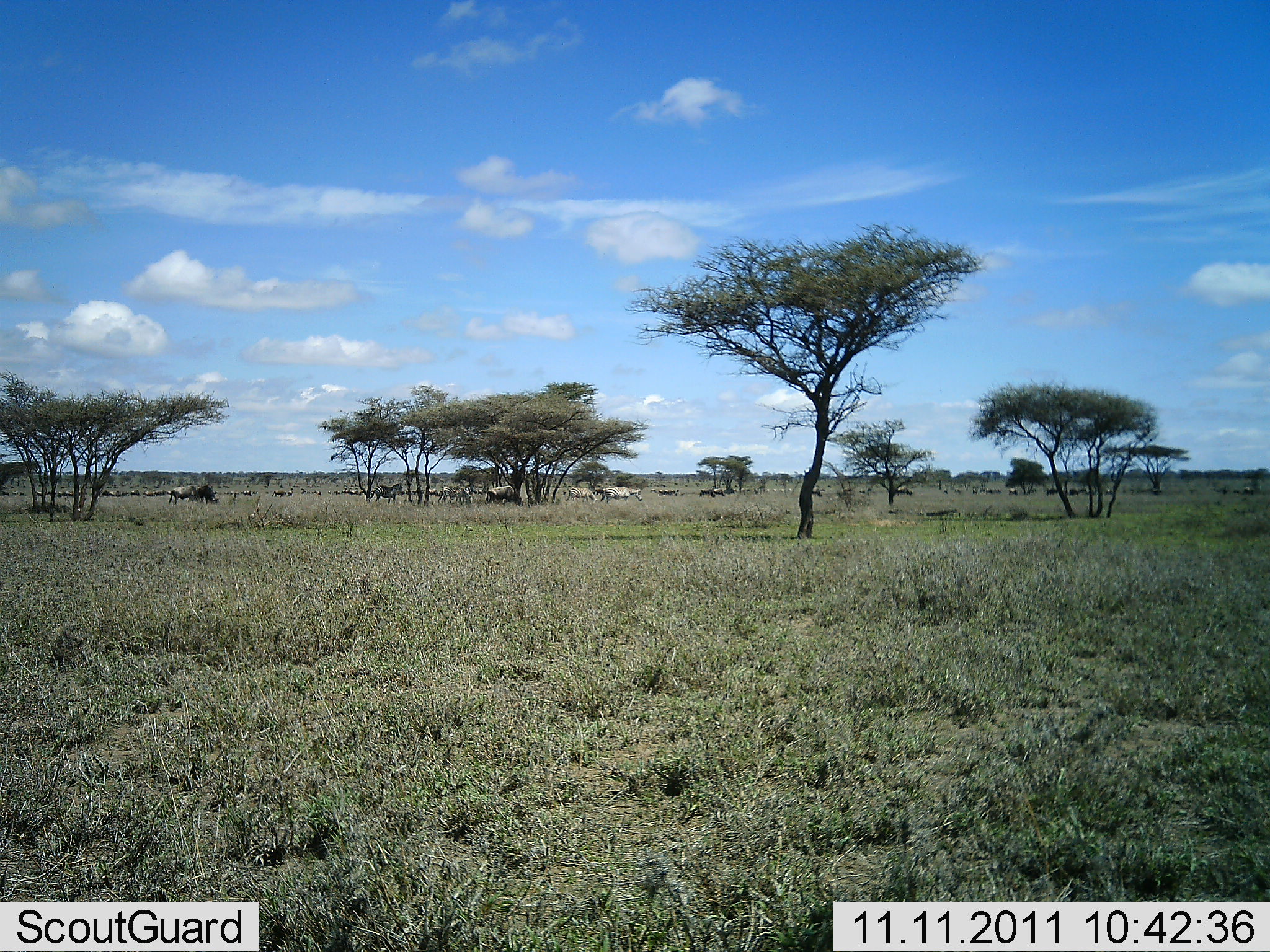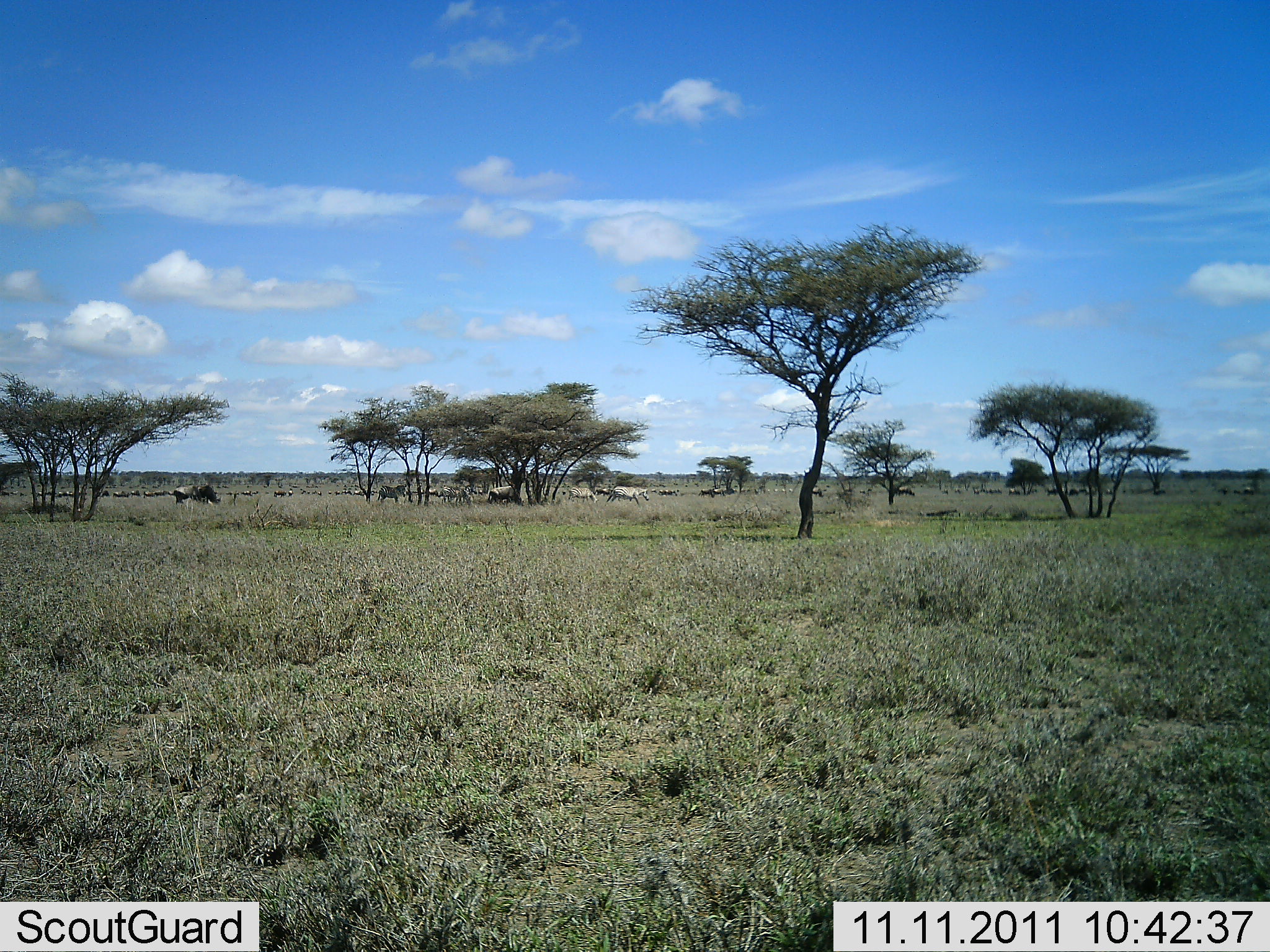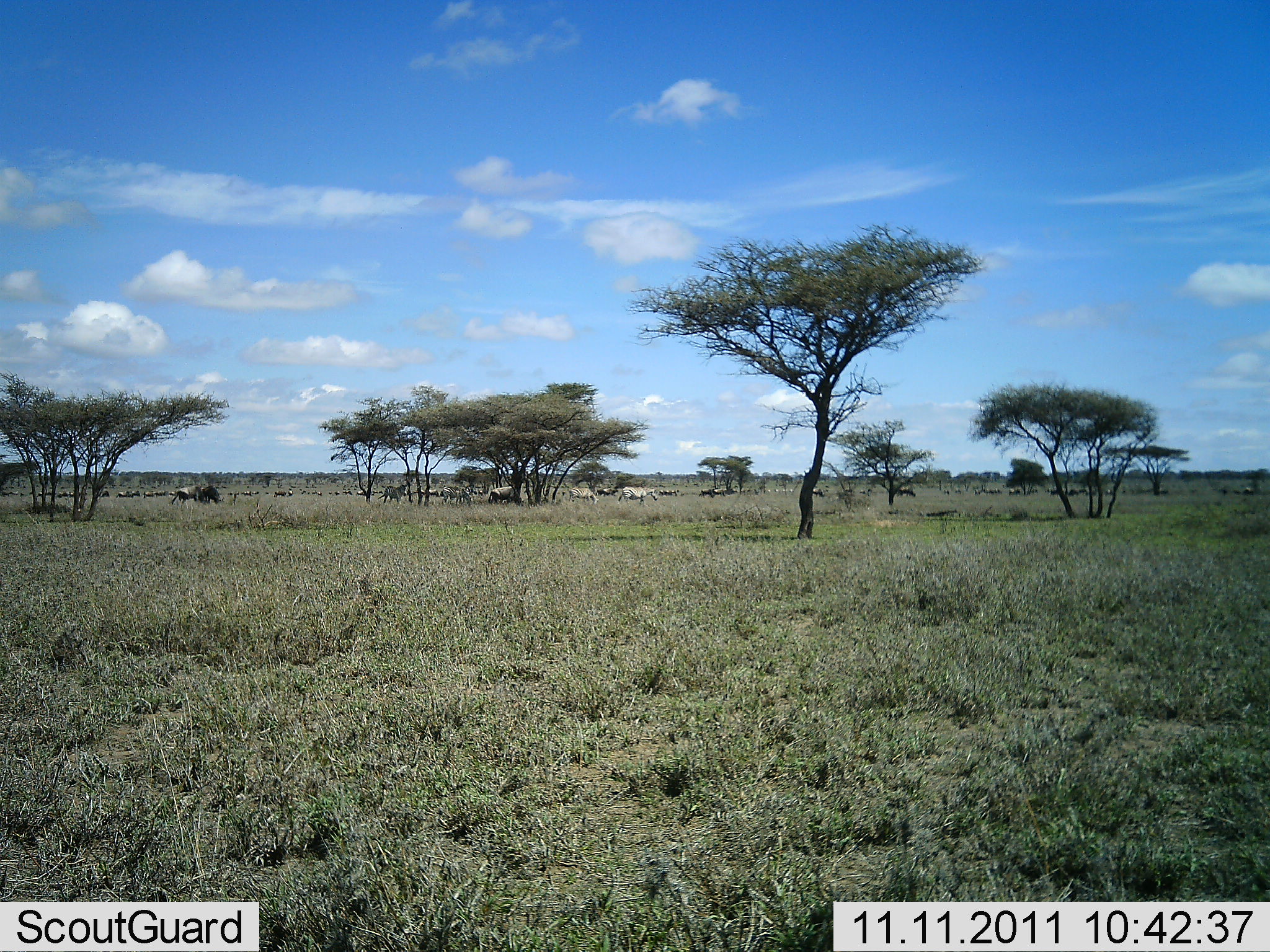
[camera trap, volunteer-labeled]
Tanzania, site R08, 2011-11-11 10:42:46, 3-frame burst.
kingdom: Animalia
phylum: Chordata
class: Mammalia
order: Artiodactyla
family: Bovidae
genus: Connochaetes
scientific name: Connochaetes taurinus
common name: blue wildebeest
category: wildebeest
Wildebeest (blue wildebeest) (Connochaetes taurinus), count 11-50. Behavior (volunteer vote fractions): standing 44%, resting 0%, moving 67%, interacting 0%. Young present (vote fraction): 0%. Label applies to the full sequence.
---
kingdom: Animalia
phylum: Chordata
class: Mammalia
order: Perissodactyla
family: Equidae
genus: Equus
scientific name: Equus quagga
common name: plains zebra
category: zebra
Zebra (plains zebra) (Equus quagga), count 5. Behavior (volunteer vote fractions): standing 38%, resting 0%, moving 88%, interacting 0%. Young present (vote fraction): 0%. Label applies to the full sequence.